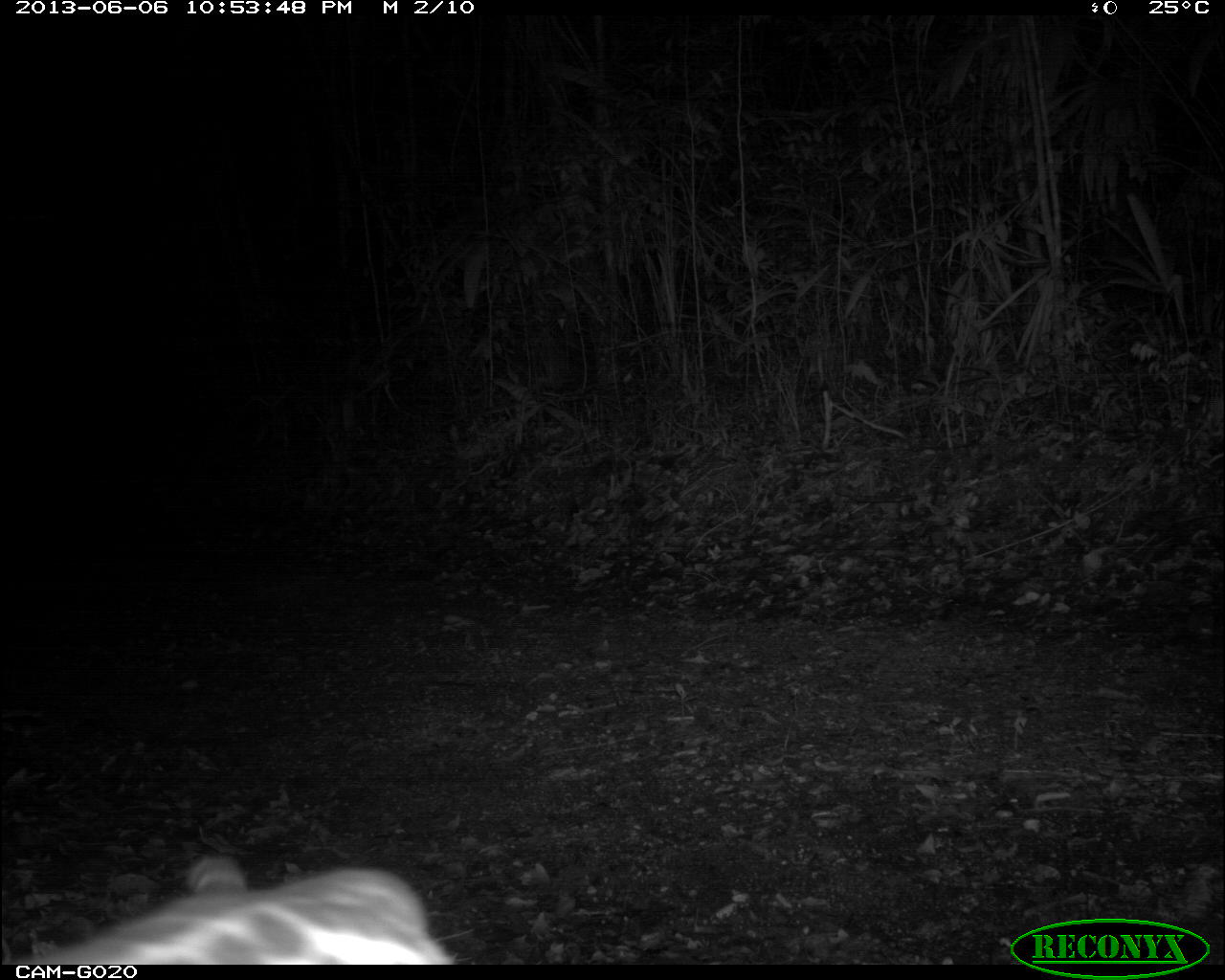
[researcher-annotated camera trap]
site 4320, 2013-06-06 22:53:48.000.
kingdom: Animalia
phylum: Chordata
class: Mammalia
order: Carnivora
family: Felidae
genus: Leopardus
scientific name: Leopardus wiedii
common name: margay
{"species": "Leopardus wiedii (margay)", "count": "1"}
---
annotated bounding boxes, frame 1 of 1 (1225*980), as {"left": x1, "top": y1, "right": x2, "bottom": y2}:
leopardus wiedii: {"left": 2, "top": 847, "right": 470, "bottom": 964}